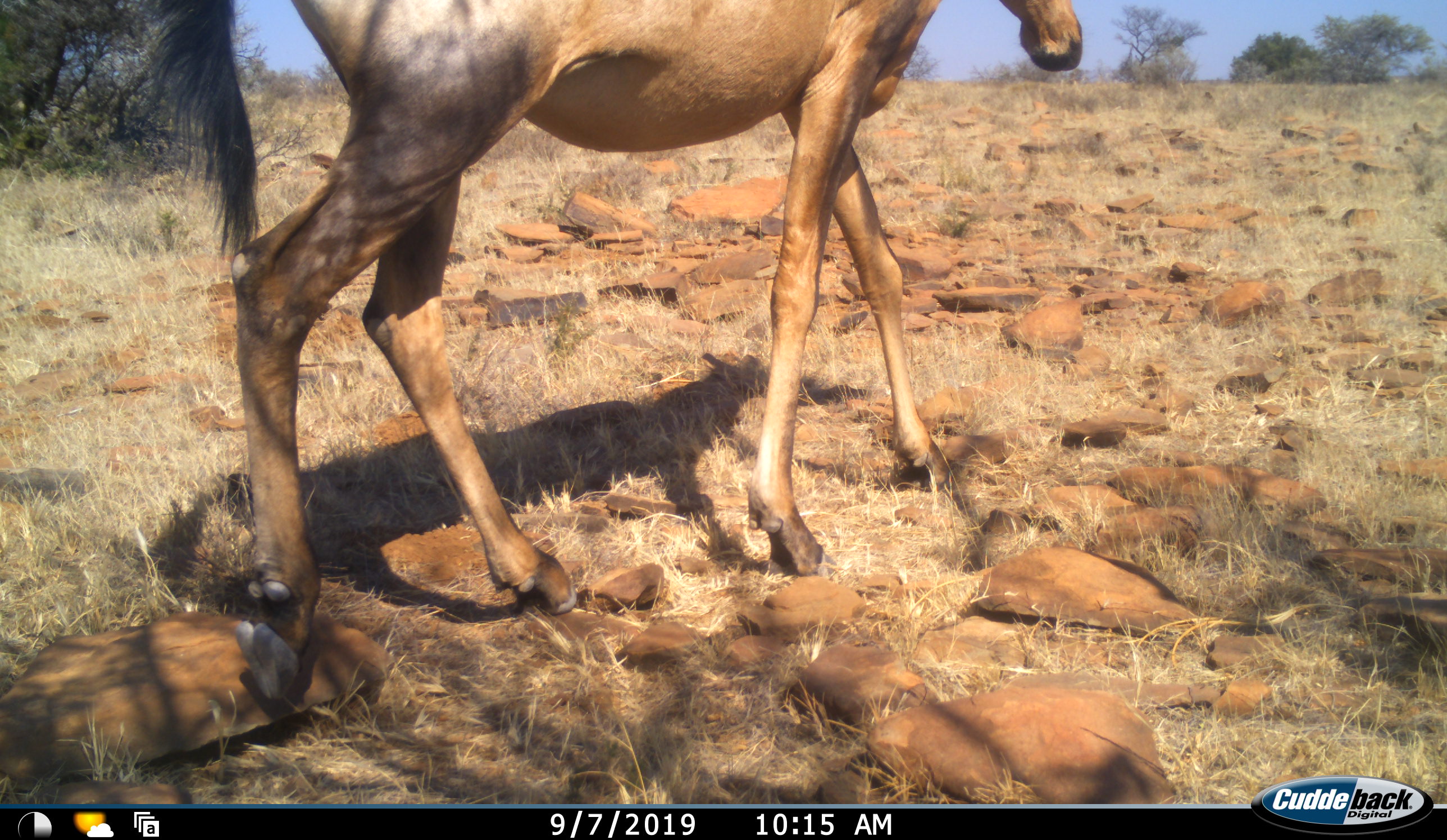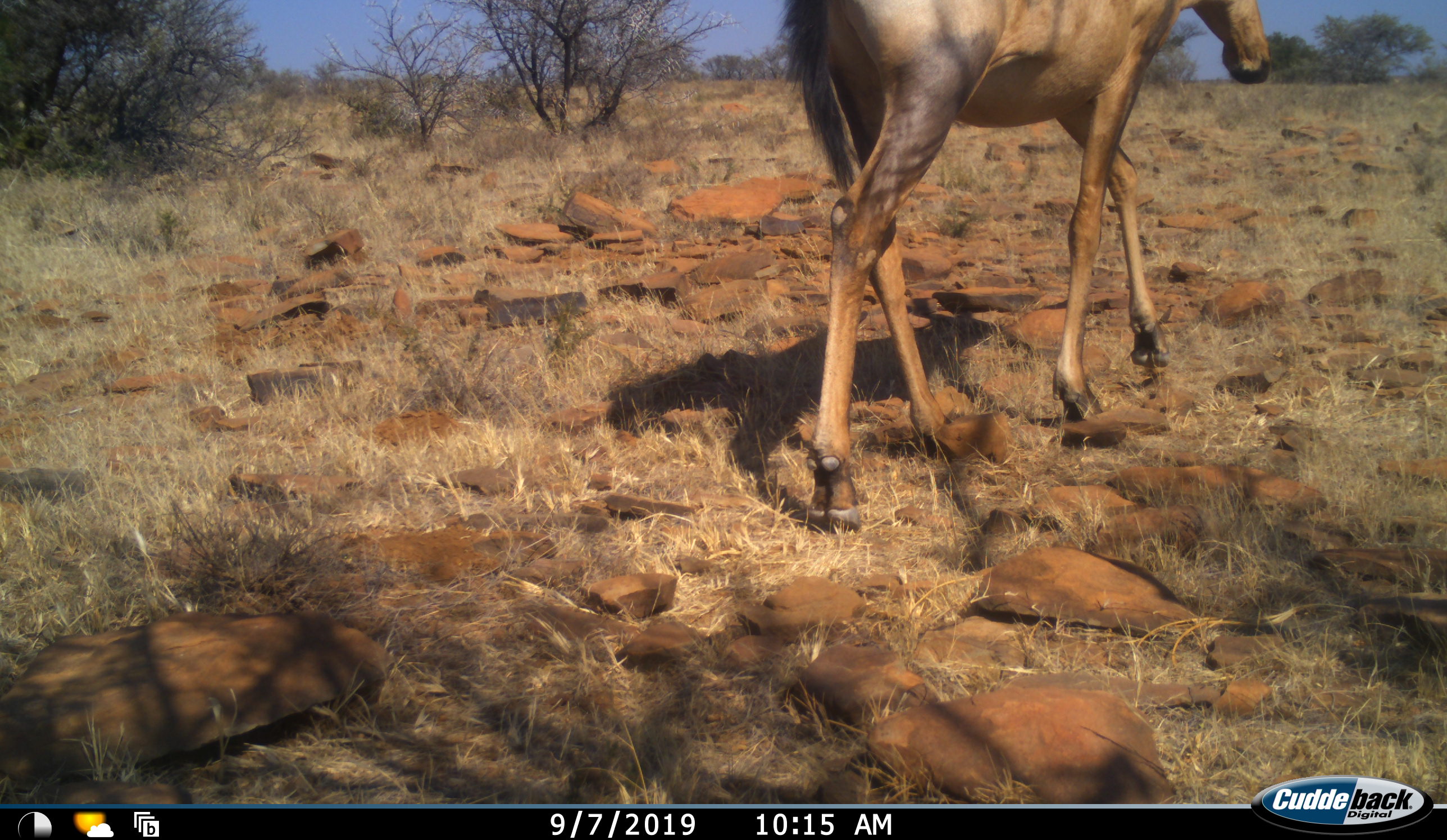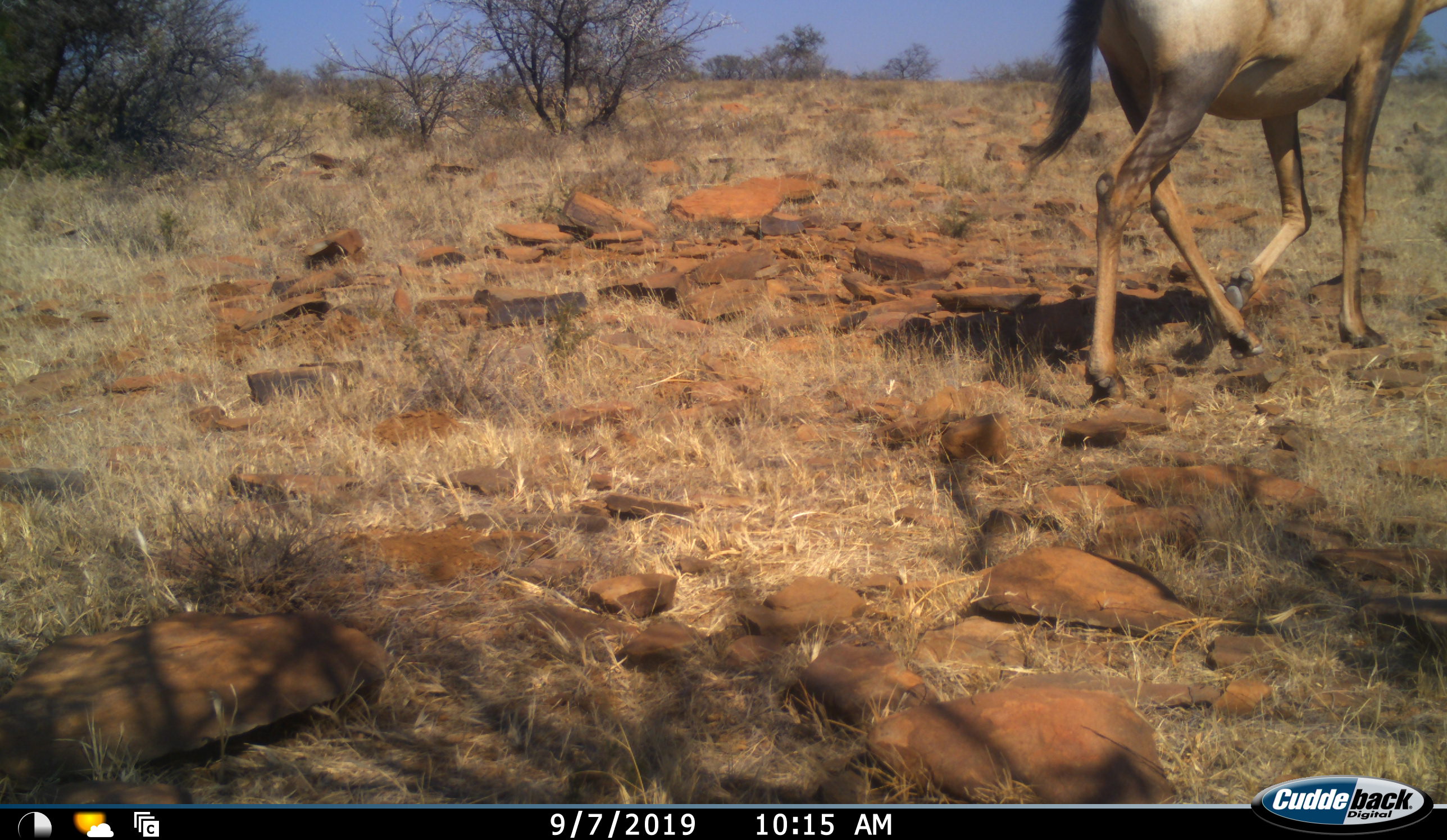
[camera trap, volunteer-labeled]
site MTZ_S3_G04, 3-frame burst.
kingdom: Animalia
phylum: Chordata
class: Mammalia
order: Artiodactyla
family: Bovidae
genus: Alcelaphus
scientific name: Alcelaphus buselaphus caama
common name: red hartebeest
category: hartebeestred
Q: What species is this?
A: Hartebeestred (red hartebeest) (Alcelaphus buselaphus caama).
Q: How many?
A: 1.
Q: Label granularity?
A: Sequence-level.